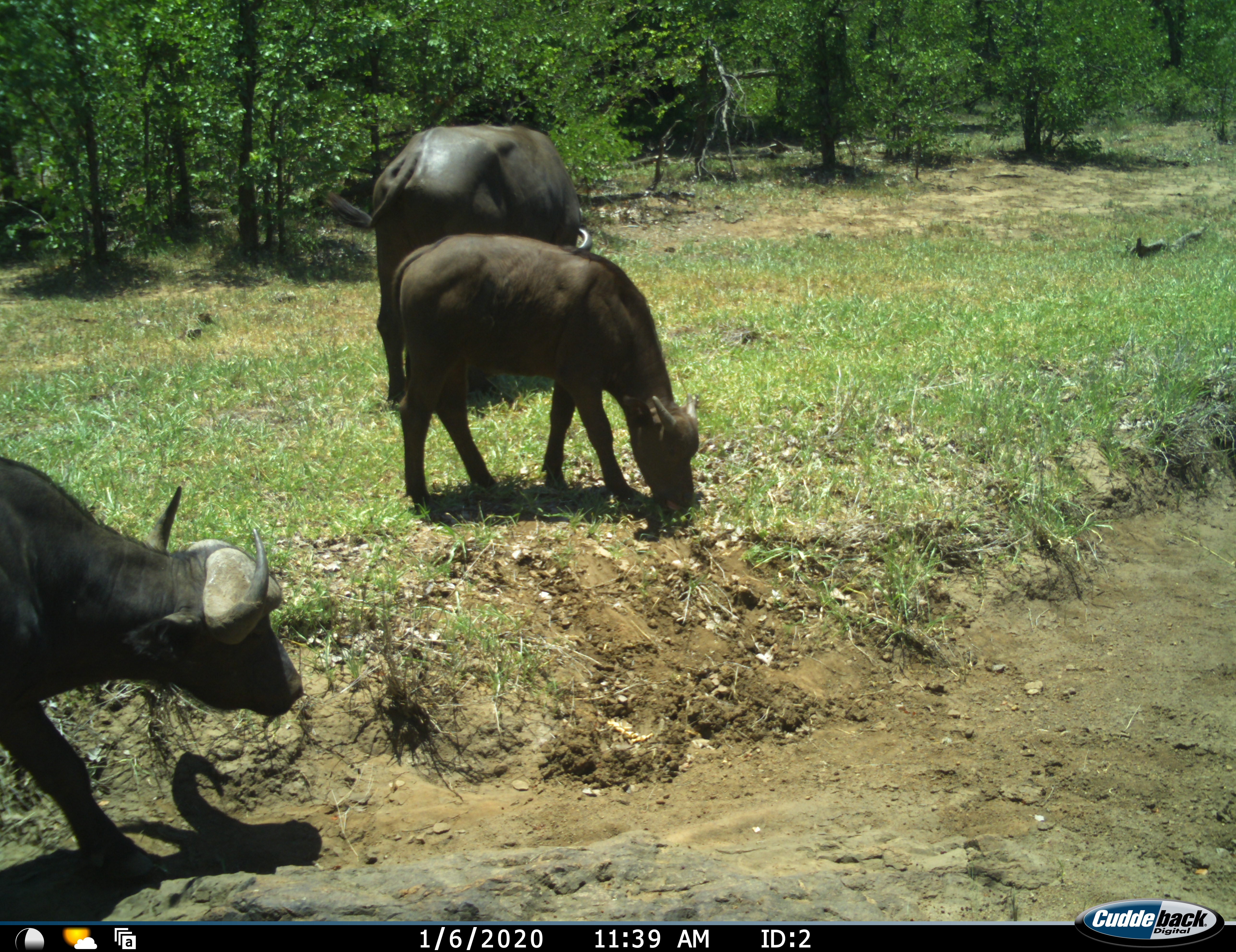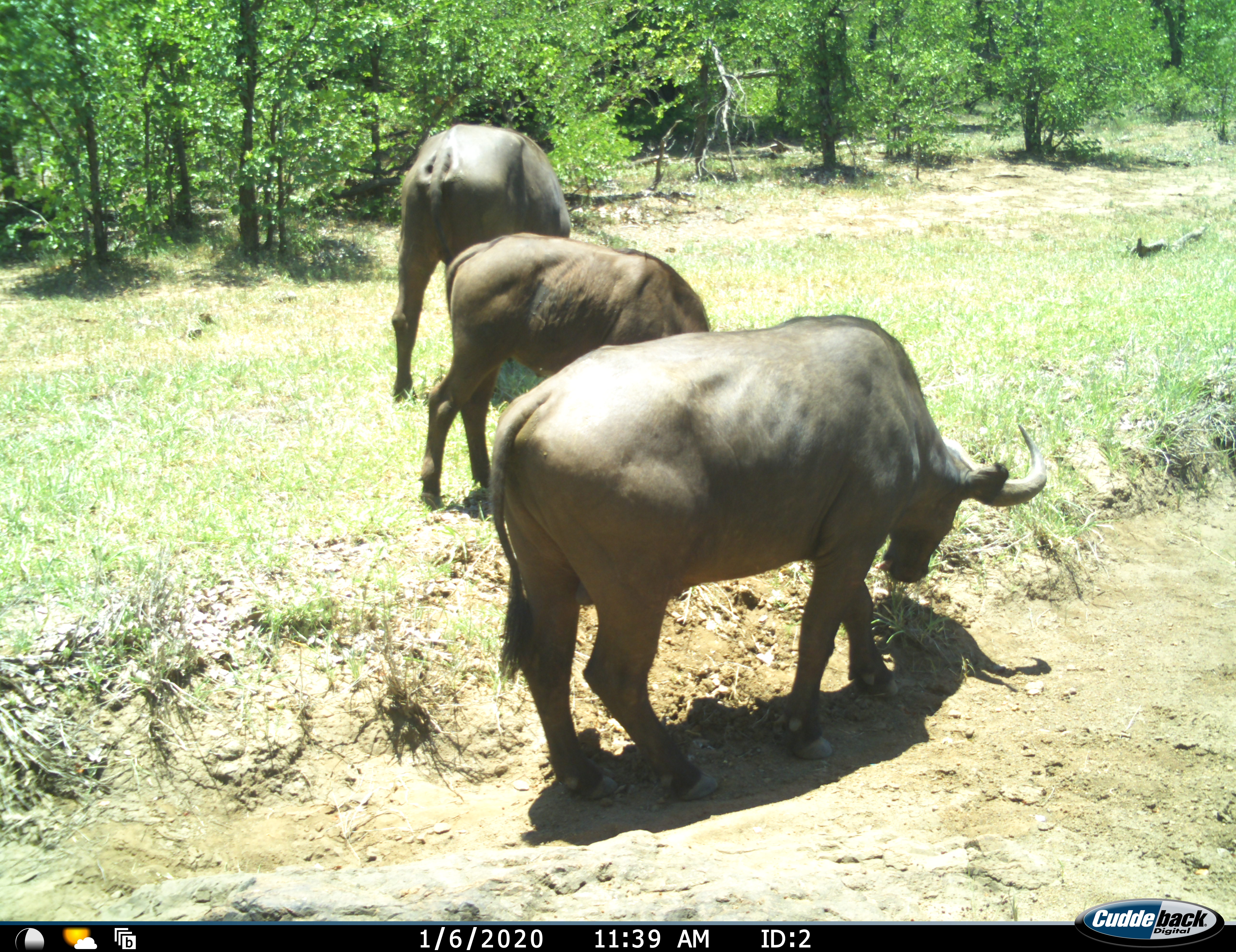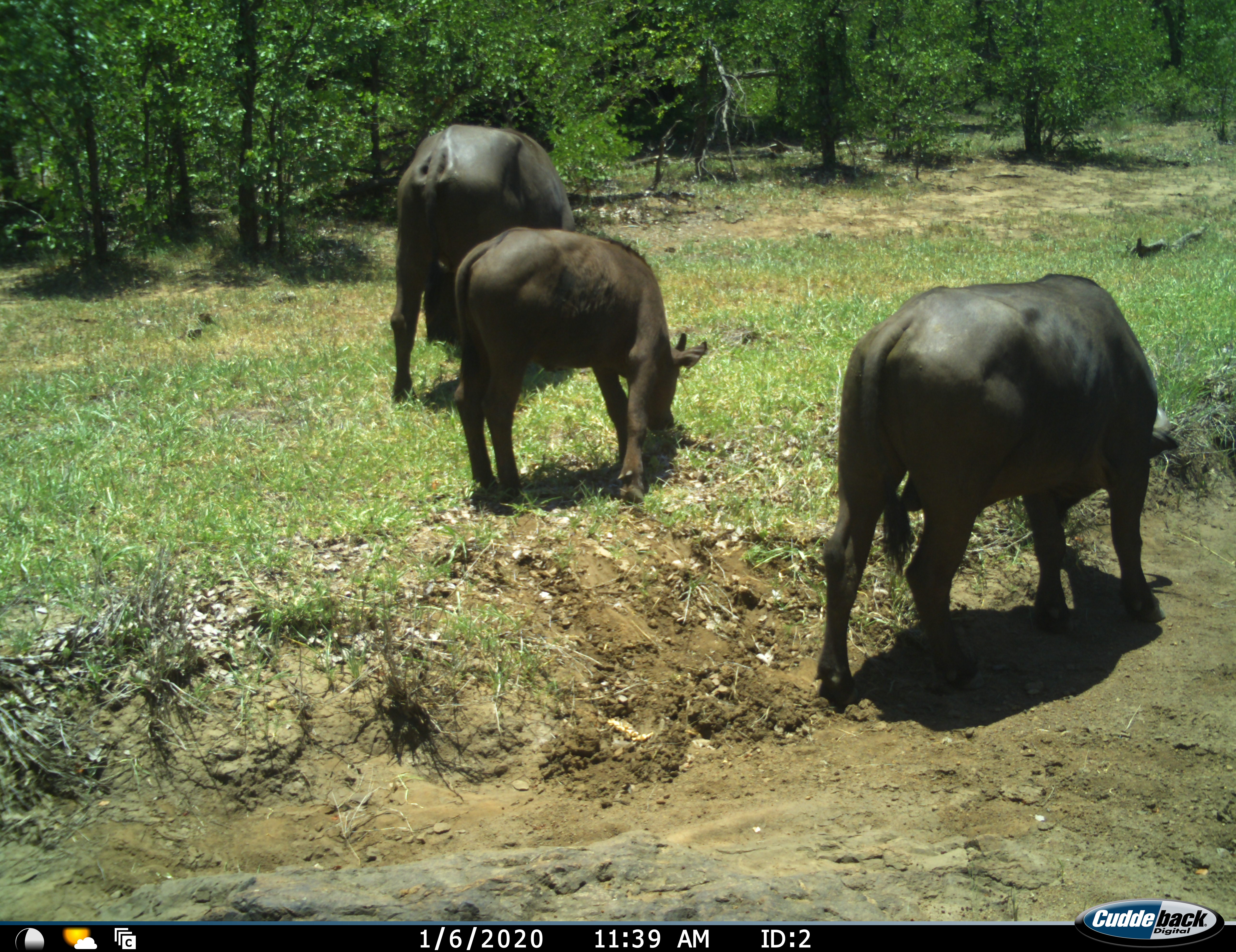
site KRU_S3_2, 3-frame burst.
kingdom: Animalia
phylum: Chordata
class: Mammalia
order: Artiodactyla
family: Bovidae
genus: Syncerus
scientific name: Syncerus caffer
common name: african buffalo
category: buffalo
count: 3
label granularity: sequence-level